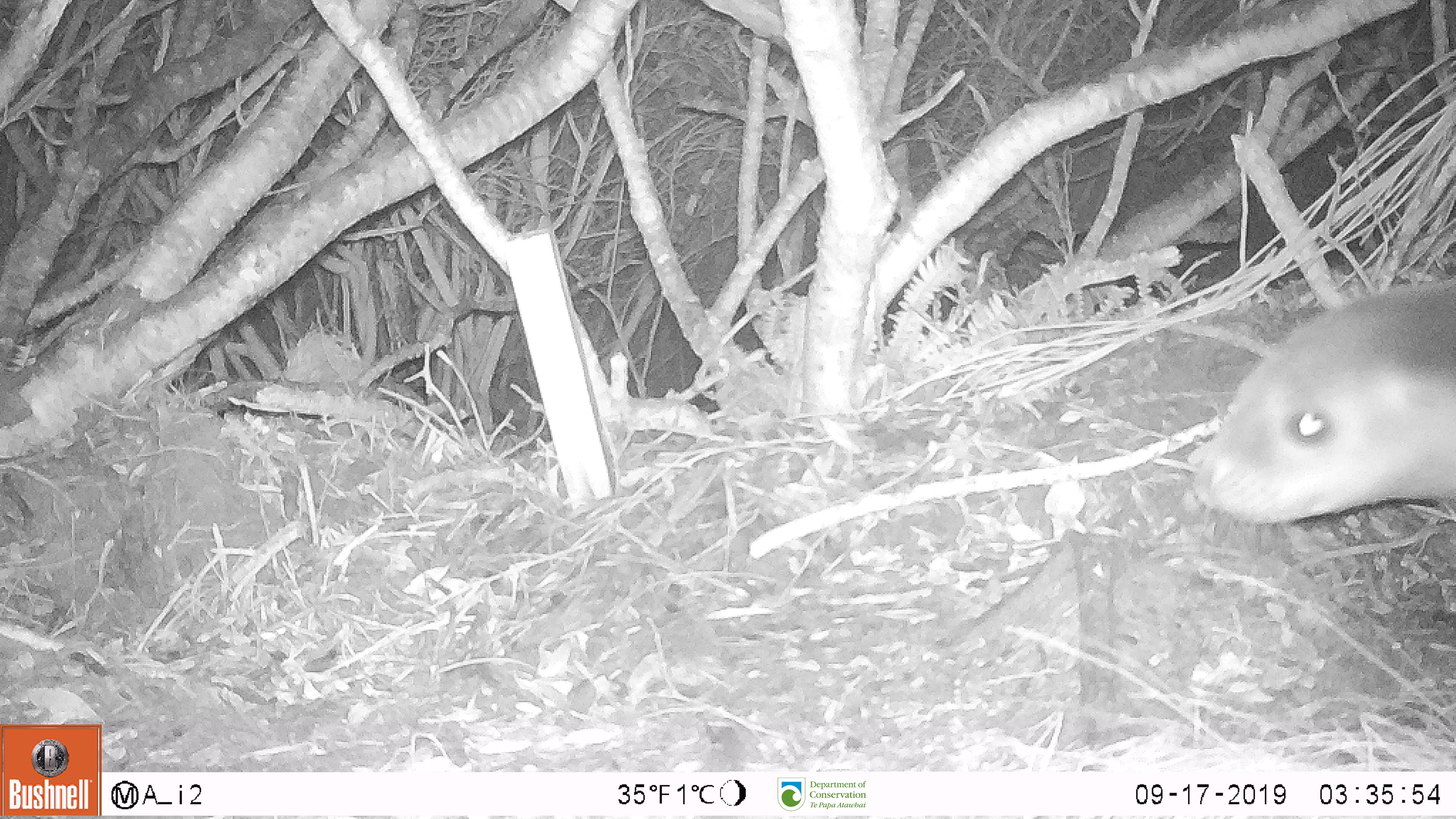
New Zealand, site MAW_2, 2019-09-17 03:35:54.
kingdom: Animalia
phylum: Chordata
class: Mammalia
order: Carnivora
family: Otariidae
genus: Phocarctos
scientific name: Phocarctos hookeri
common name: new zealand sea lion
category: sealion